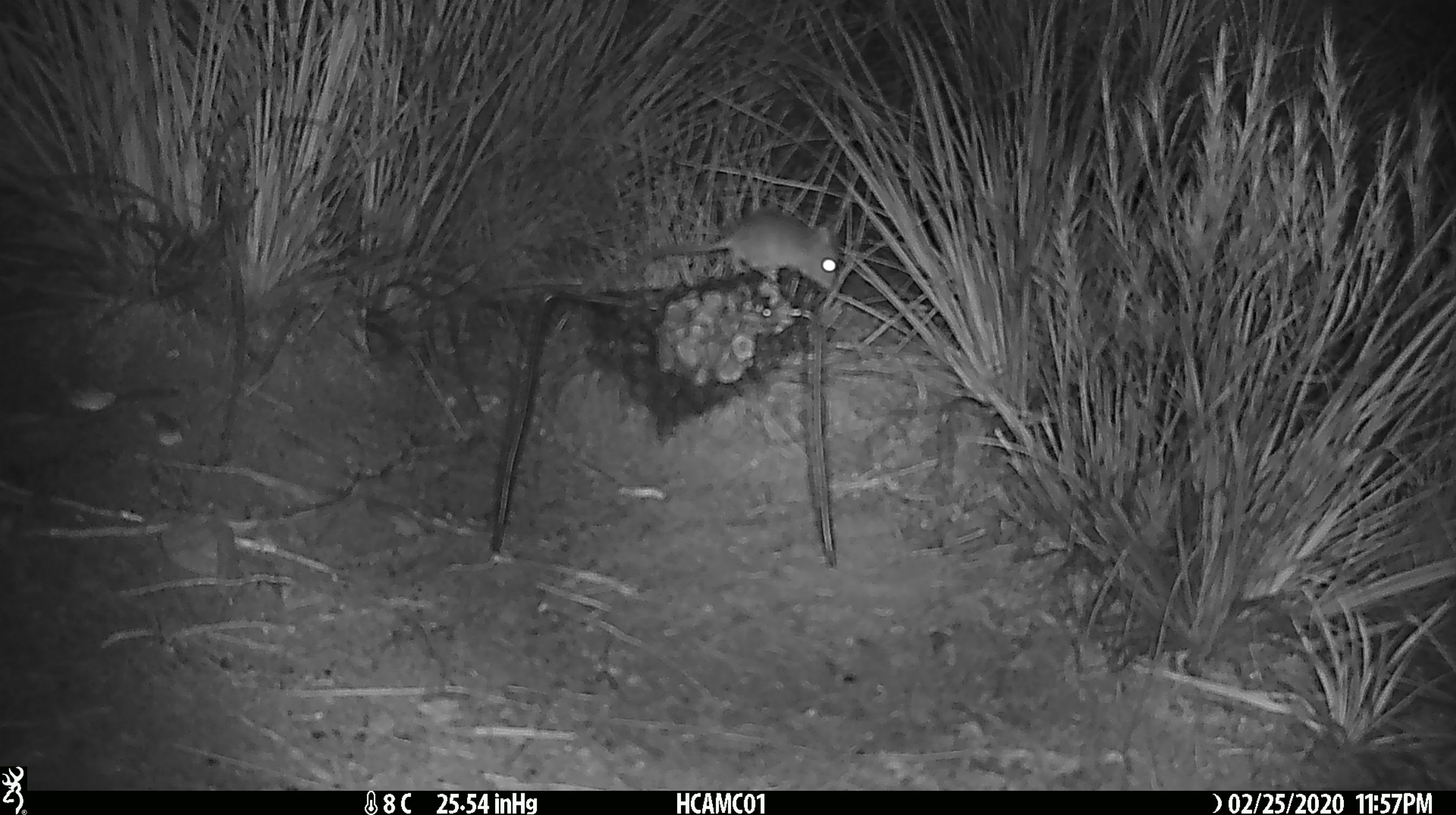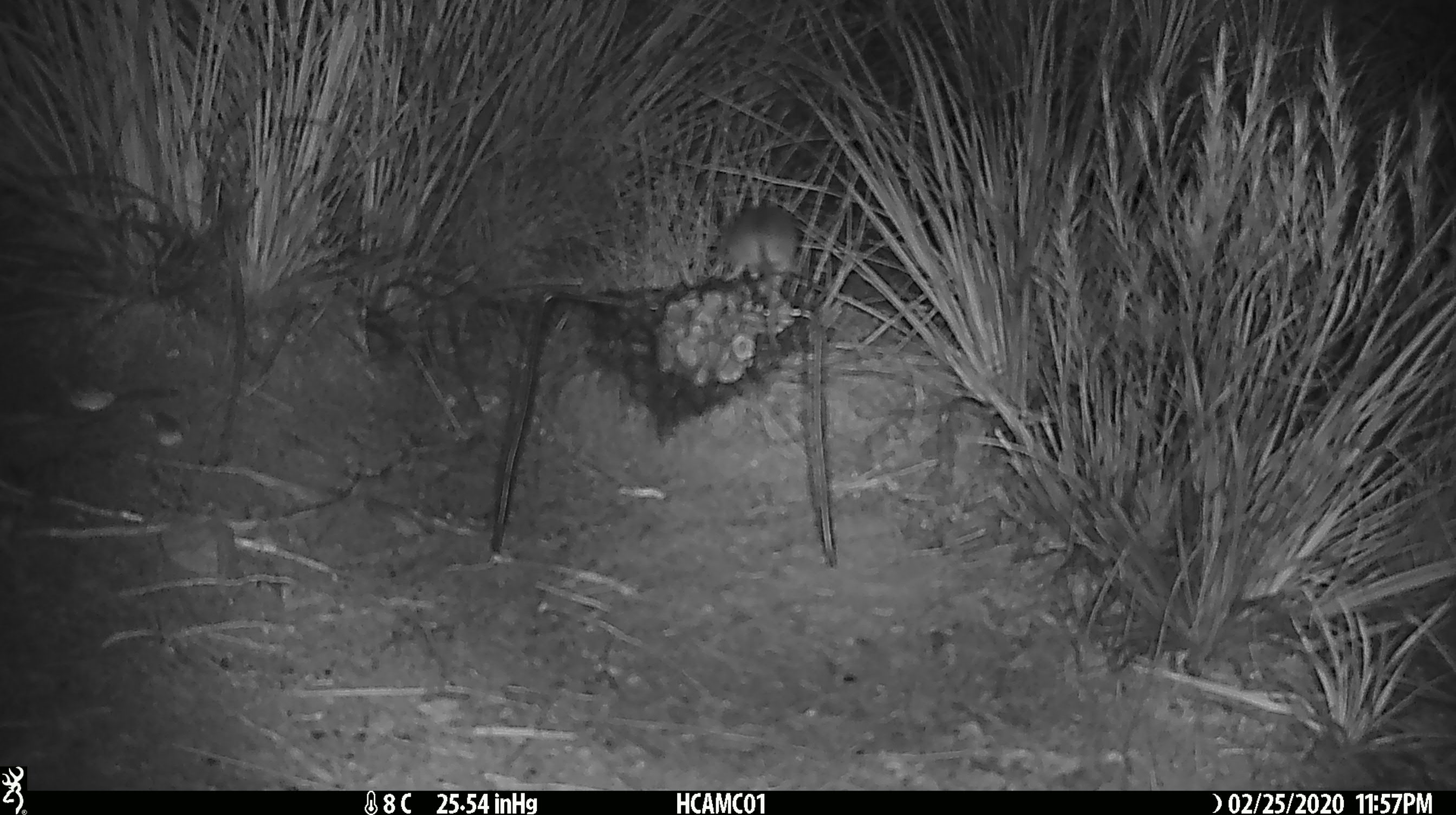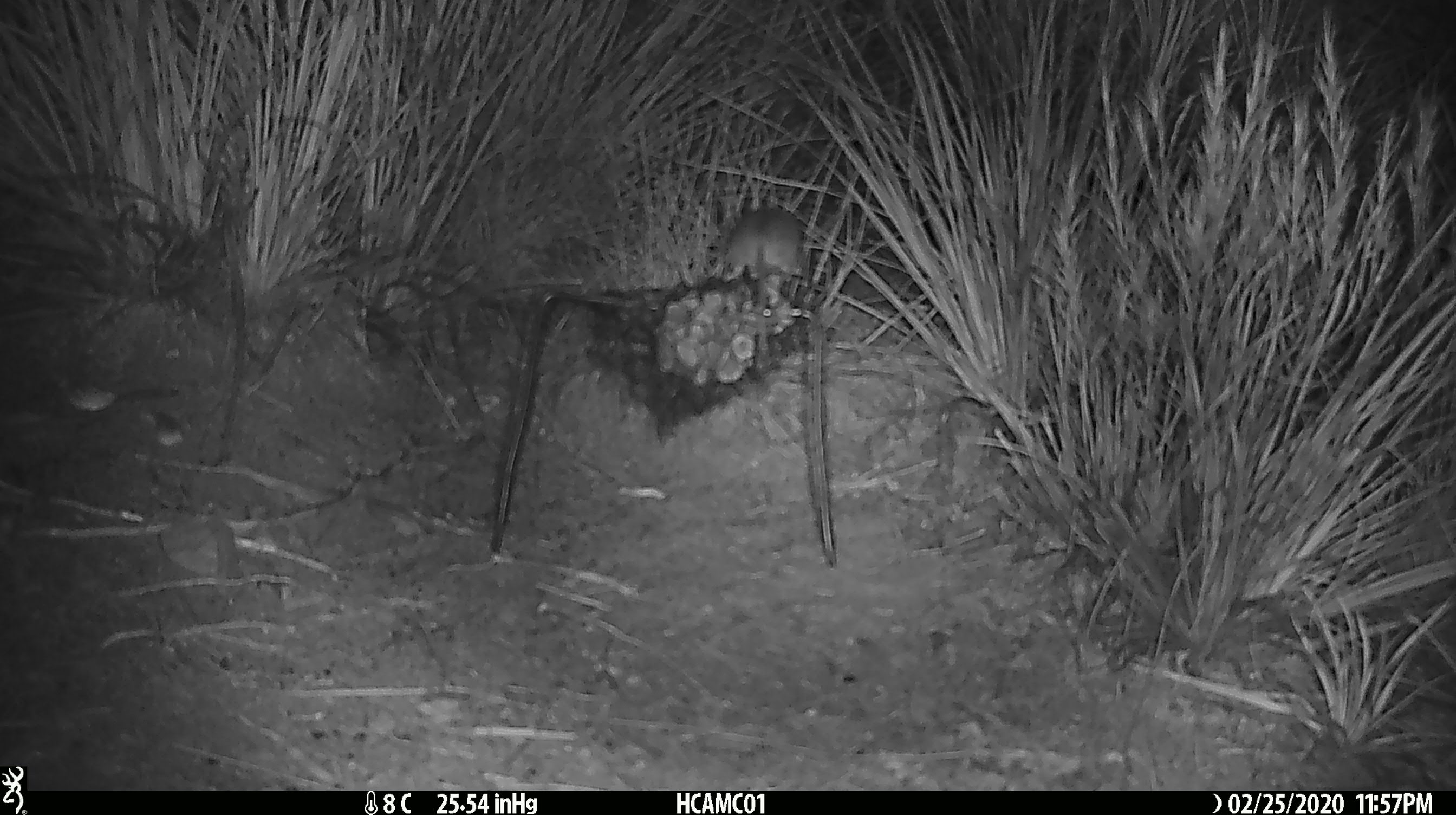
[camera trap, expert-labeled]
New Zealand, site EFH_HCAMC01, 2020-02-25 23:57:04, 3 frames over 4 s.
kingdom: Animalia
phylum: Chordata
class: Mammalia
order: Rodentia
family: Muridae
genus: Mus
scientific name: Mus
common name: mouse